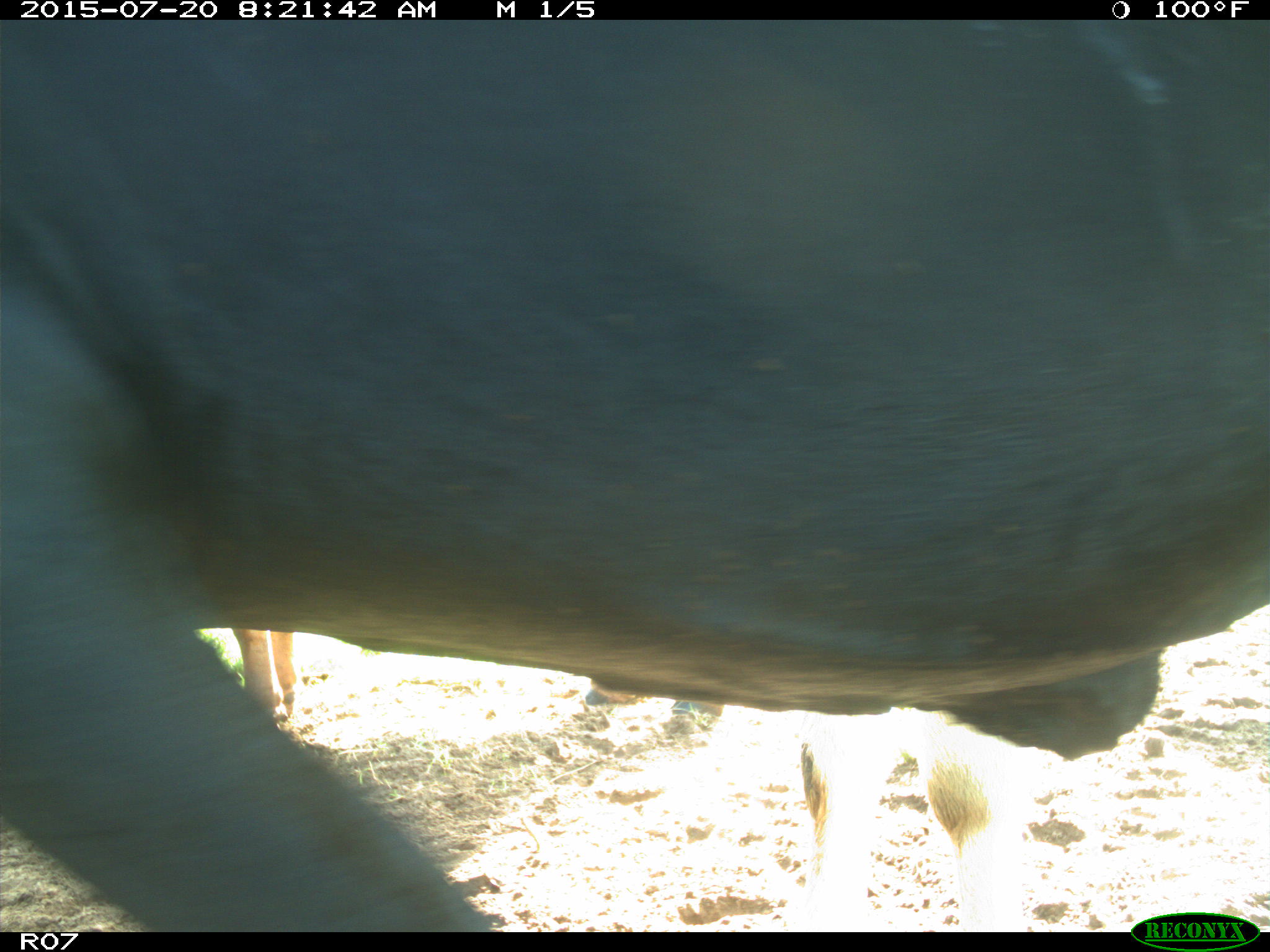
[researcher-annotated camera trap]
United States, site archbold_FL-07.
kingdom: Animalia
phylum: Chordata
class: Mammalia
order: Artiodactyla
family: Bovidae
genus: Bos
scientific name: Bos taurus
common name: domestic cow